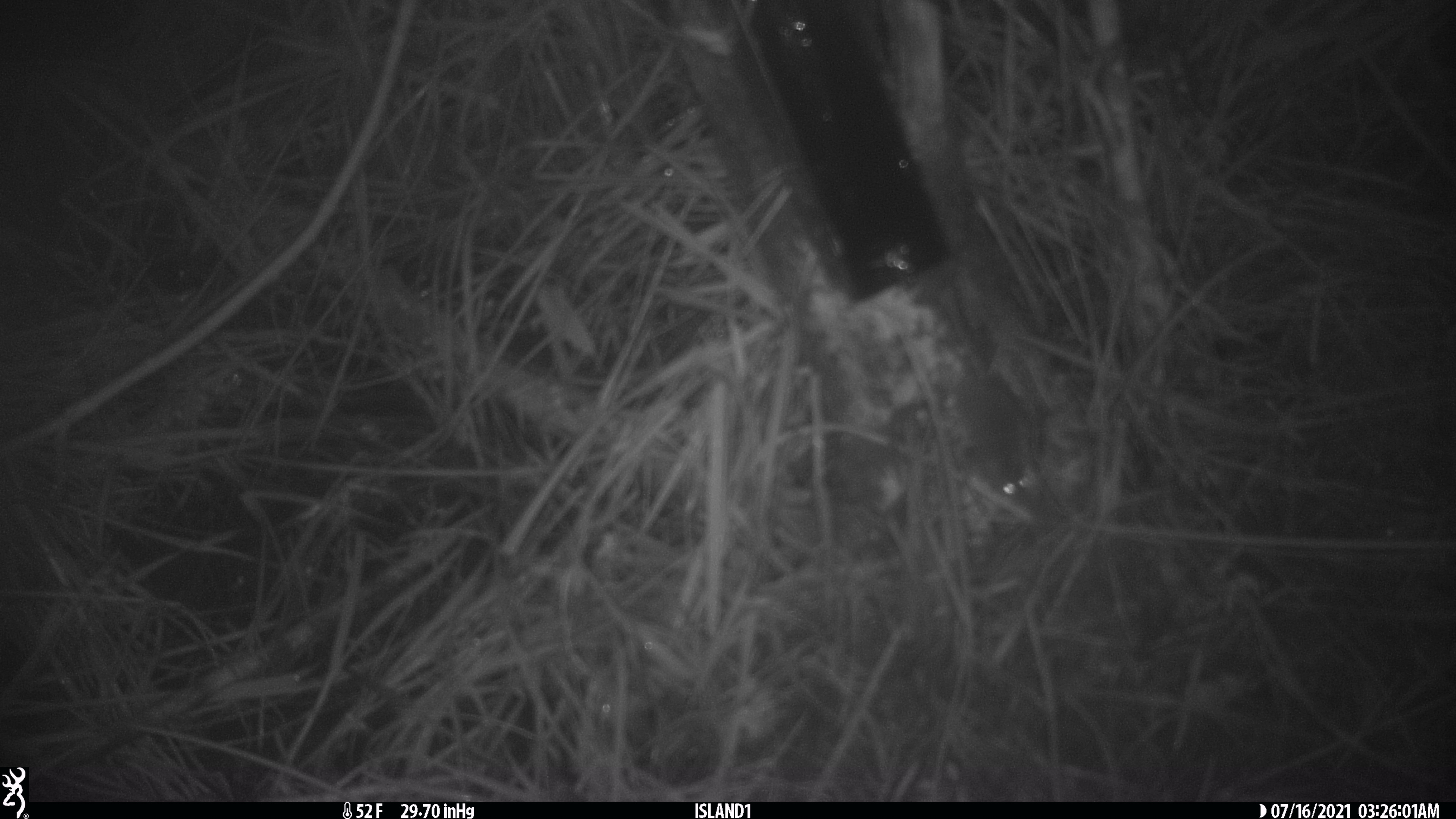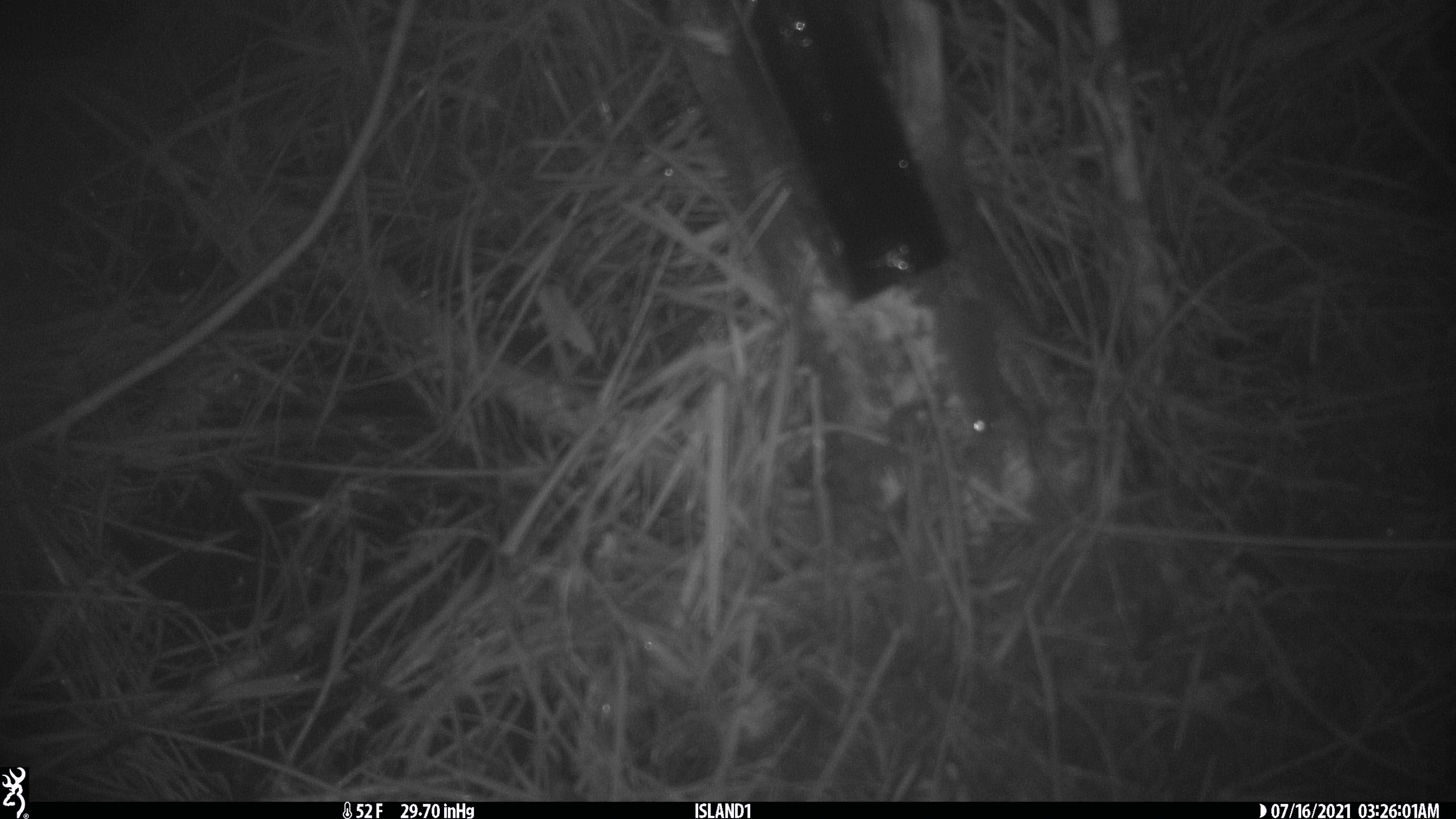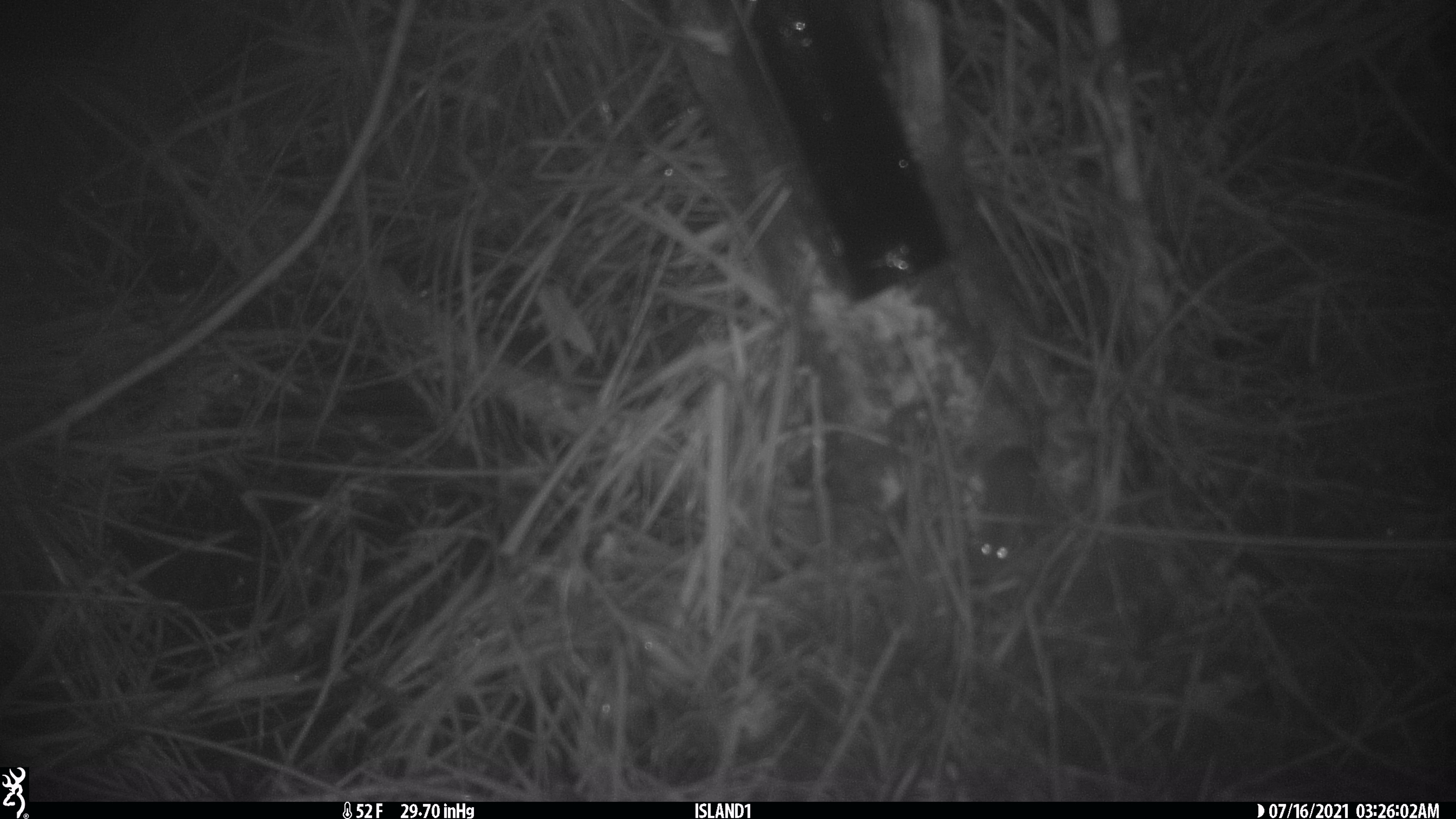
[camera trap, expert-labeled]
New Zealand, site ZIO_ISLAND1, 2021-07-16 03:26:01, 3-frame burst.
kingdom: Animalia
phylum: Chordata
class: Mammalia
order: Rodentia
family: Muridae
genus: Mus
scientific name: Mus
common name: mouse